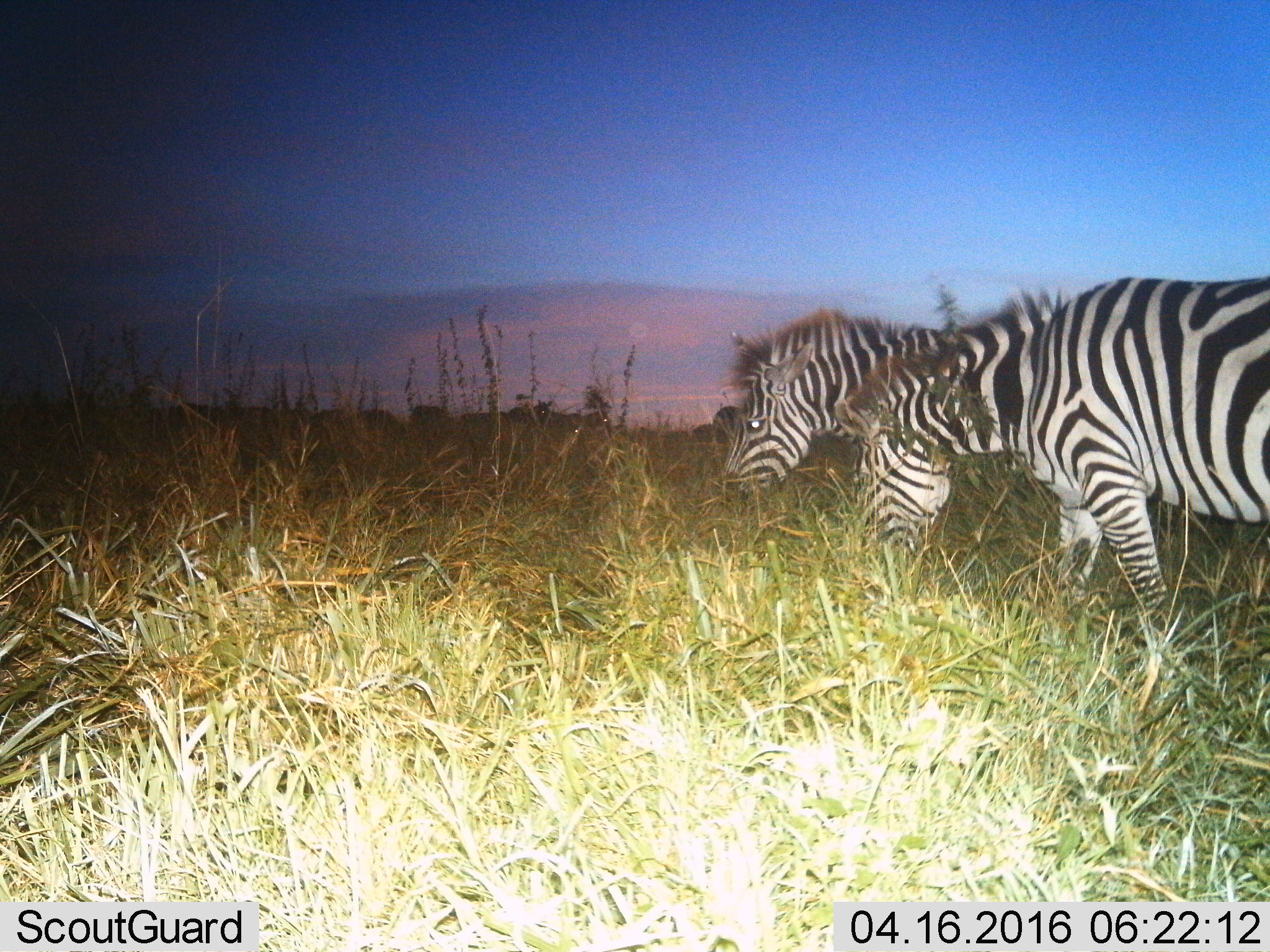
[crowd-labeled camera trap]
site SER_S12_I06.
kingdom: Animalia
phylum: Chordata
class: Mammalia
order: Perissodactyla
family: Equidae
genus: Equus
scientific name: Equus quagga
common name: plains zebra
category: zebraplains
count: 5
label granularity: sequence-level